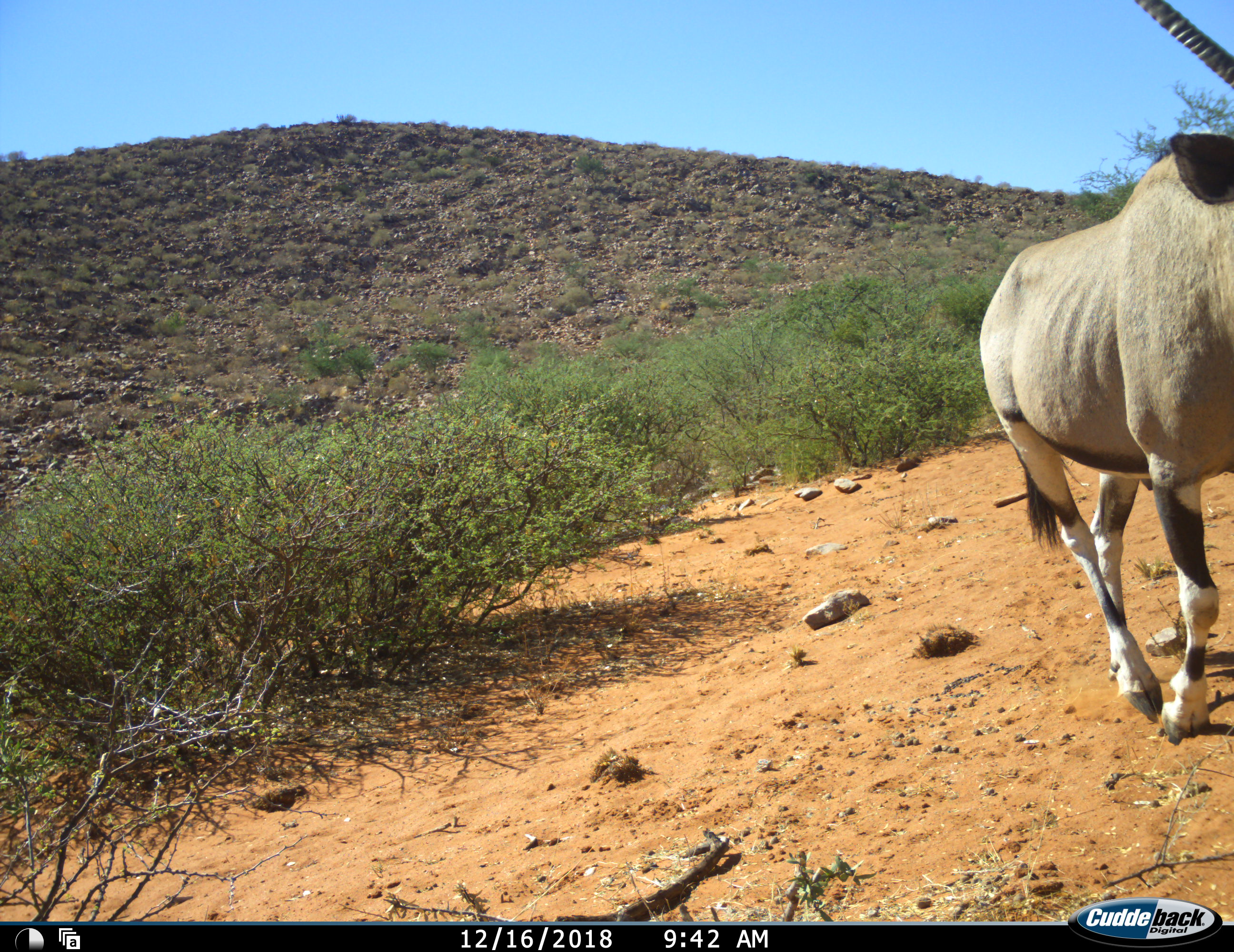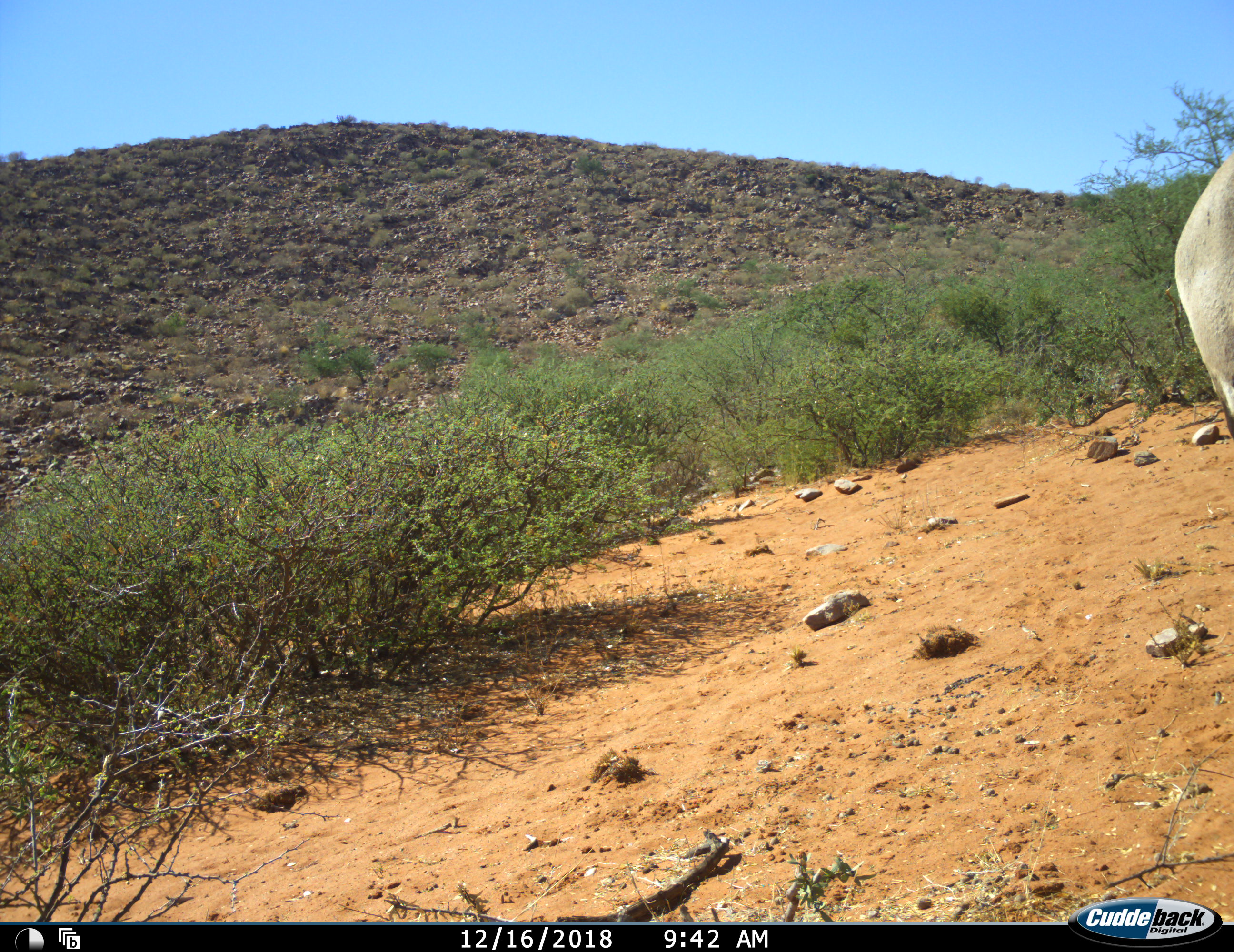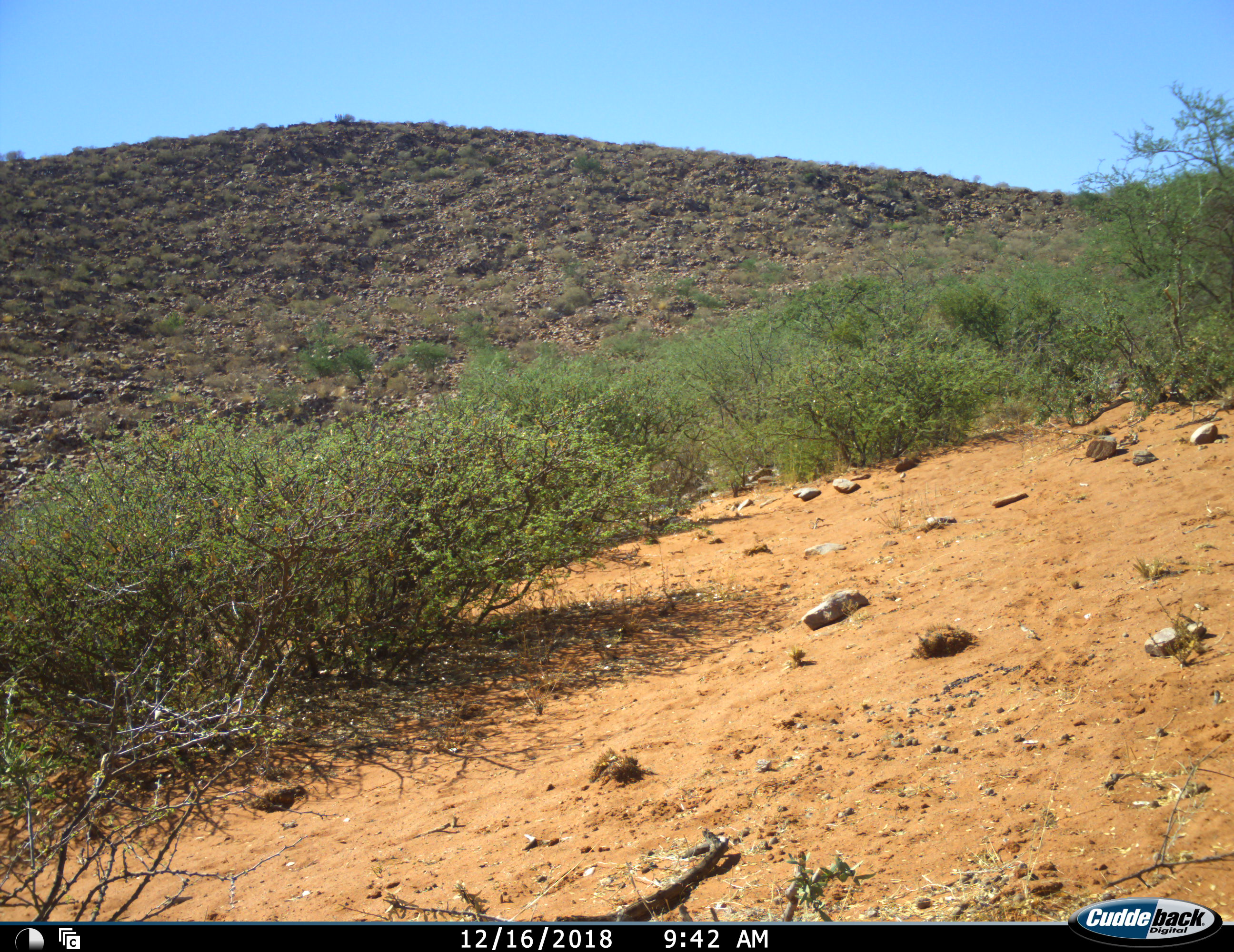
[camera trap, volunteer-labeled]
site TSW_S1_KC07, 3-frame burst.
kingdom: Animalia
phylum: Chordata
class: Mammalia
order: Artiodactyla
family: Bovidae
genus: Oryx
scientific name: Oryx gazella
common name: gemsbok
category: oryx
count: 1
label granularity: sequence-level